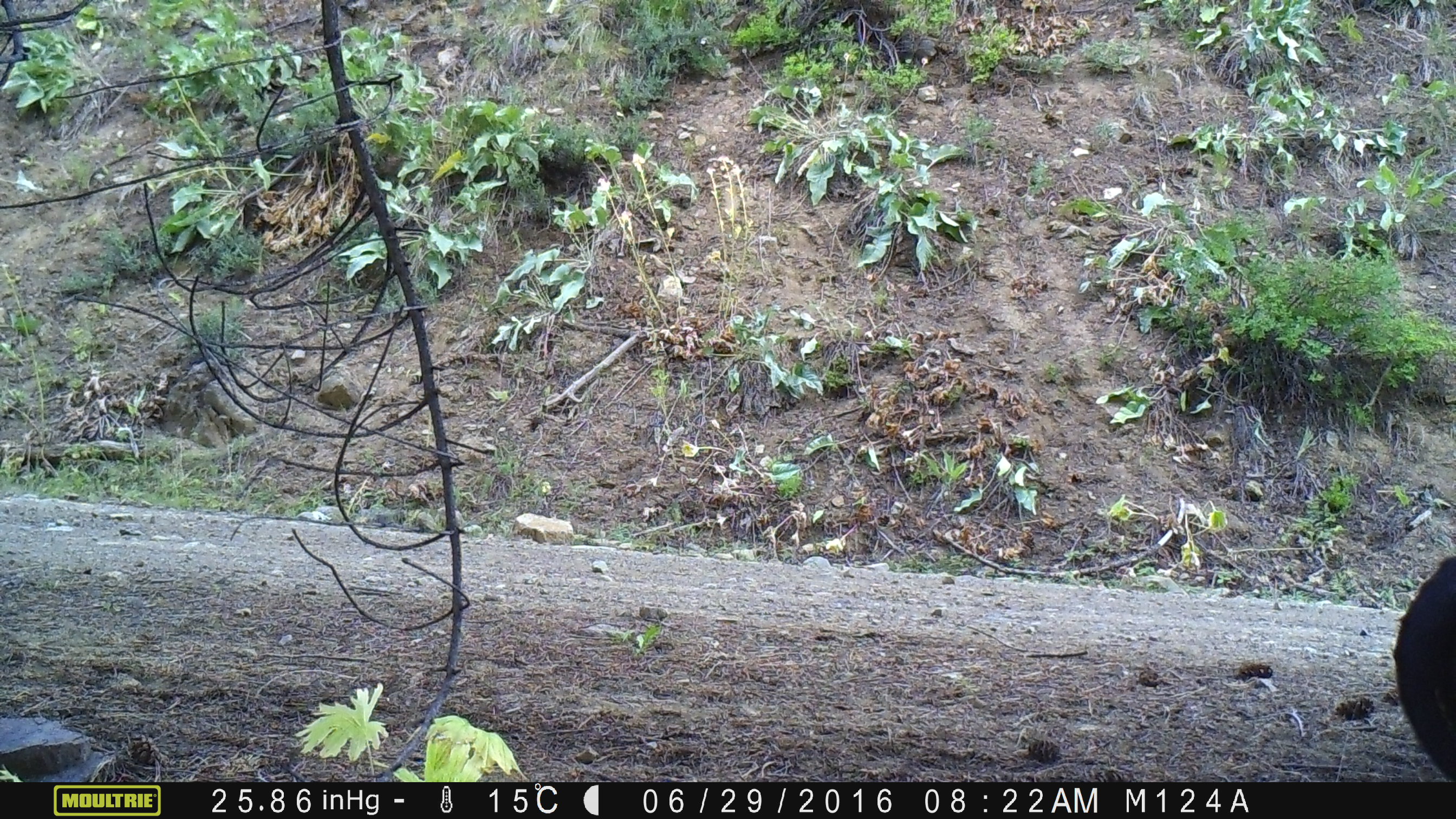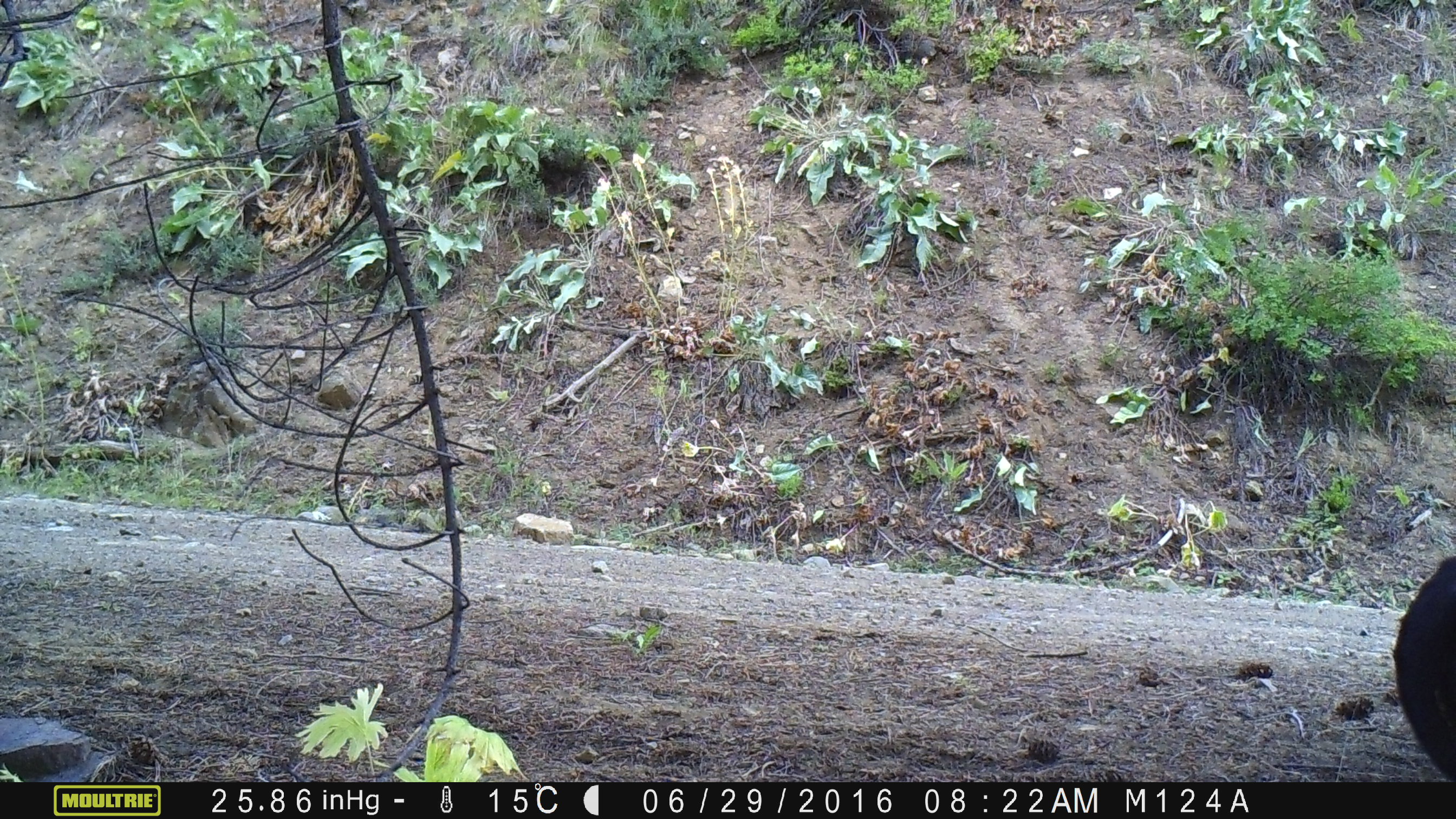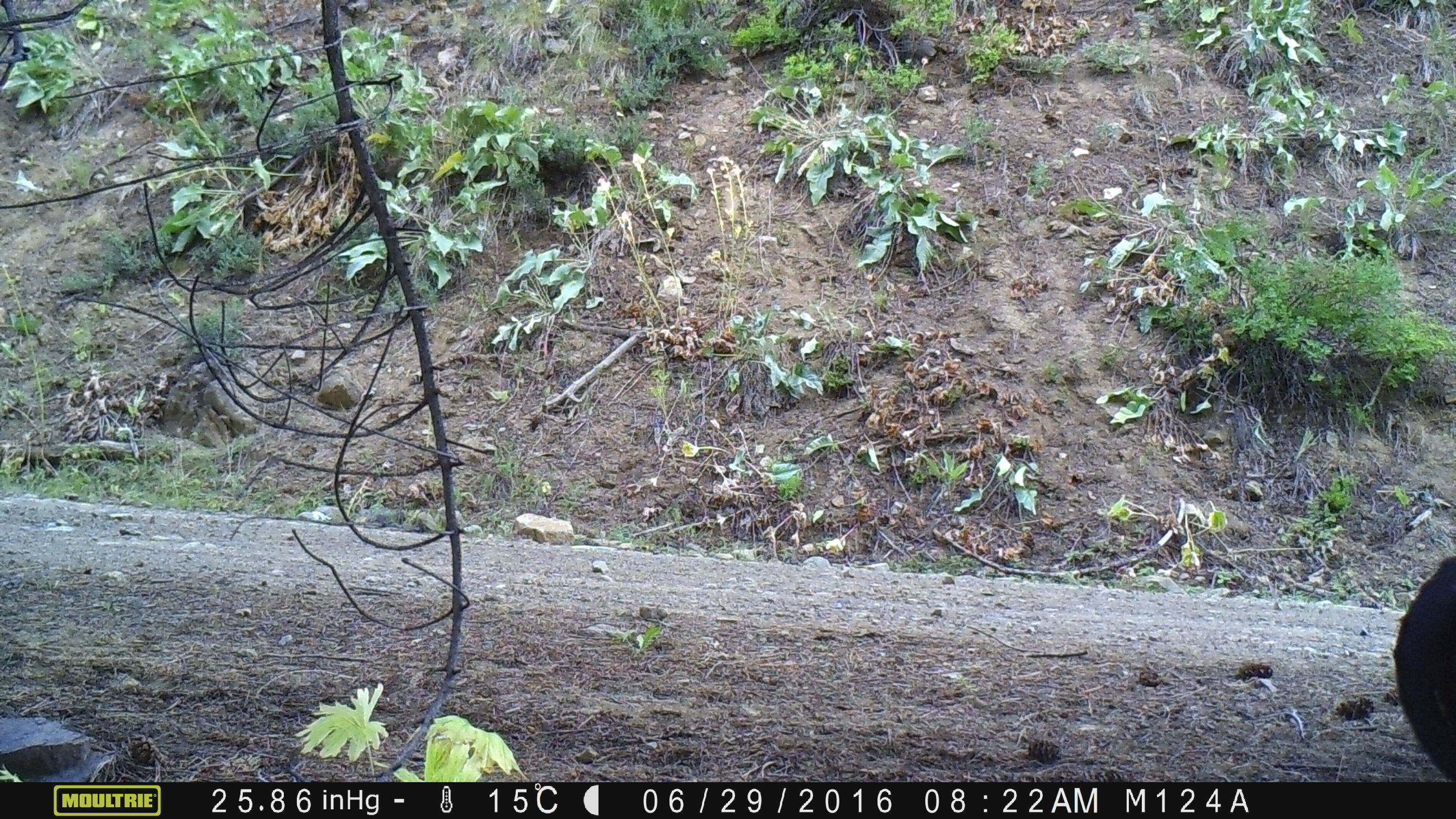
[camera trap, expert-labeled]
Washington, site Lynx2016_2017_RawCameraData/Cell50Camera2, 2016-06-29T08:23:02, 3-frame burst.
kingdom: Animalia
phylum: Chordata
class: Mammalia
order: Artiodactyla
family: Bovidae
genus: Bos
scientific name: Bos taurus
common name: domestic cattle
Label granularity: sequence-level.